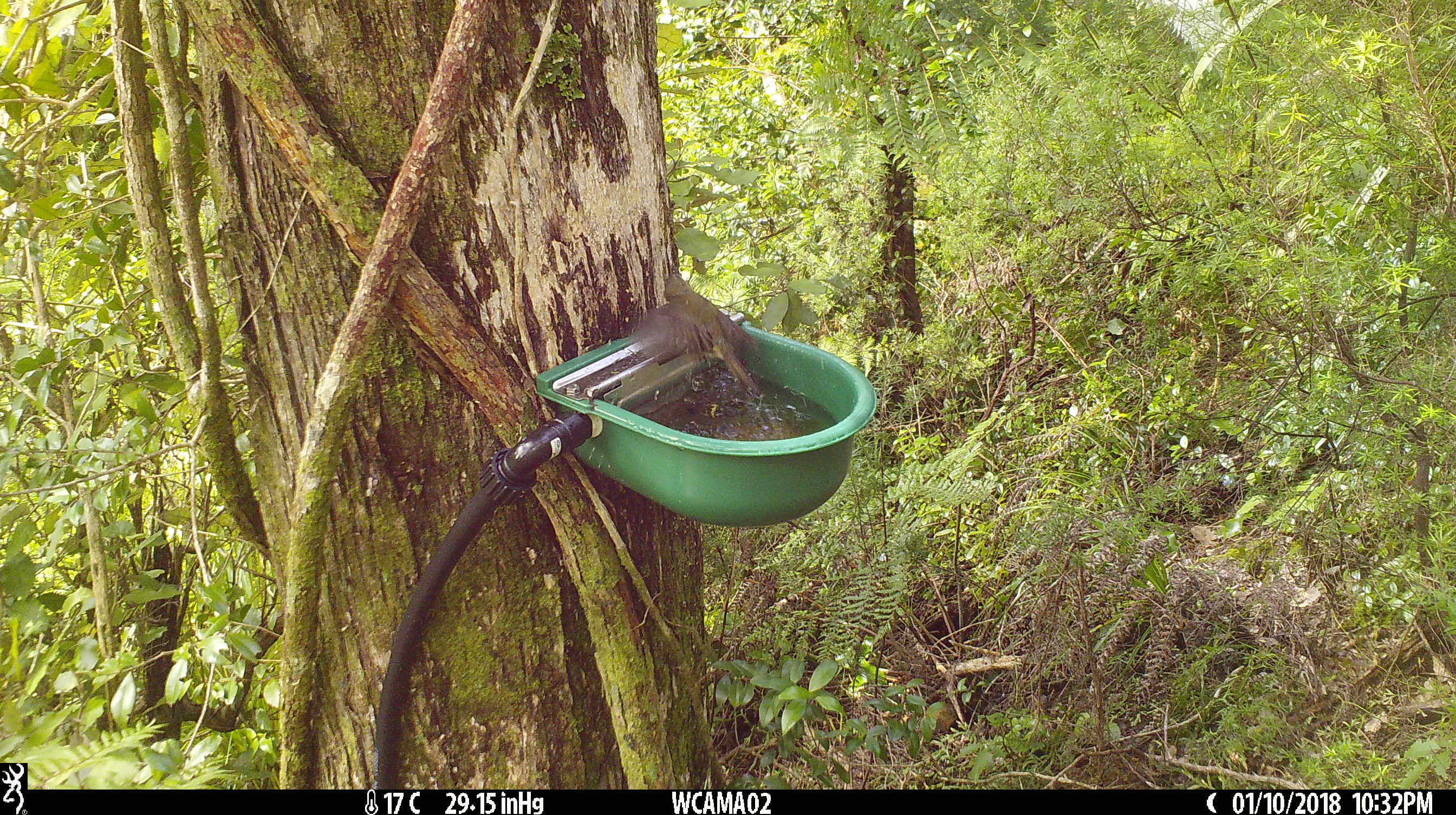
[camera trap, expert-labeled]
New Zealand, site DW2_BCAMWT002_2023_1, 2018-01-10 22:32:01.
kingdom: Animalia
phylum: Chordata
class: Aves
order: Passeriformes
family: Meliphagidae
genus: Anthornis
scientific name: Anthornis melanura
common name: new zealand bellbird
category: bellbird